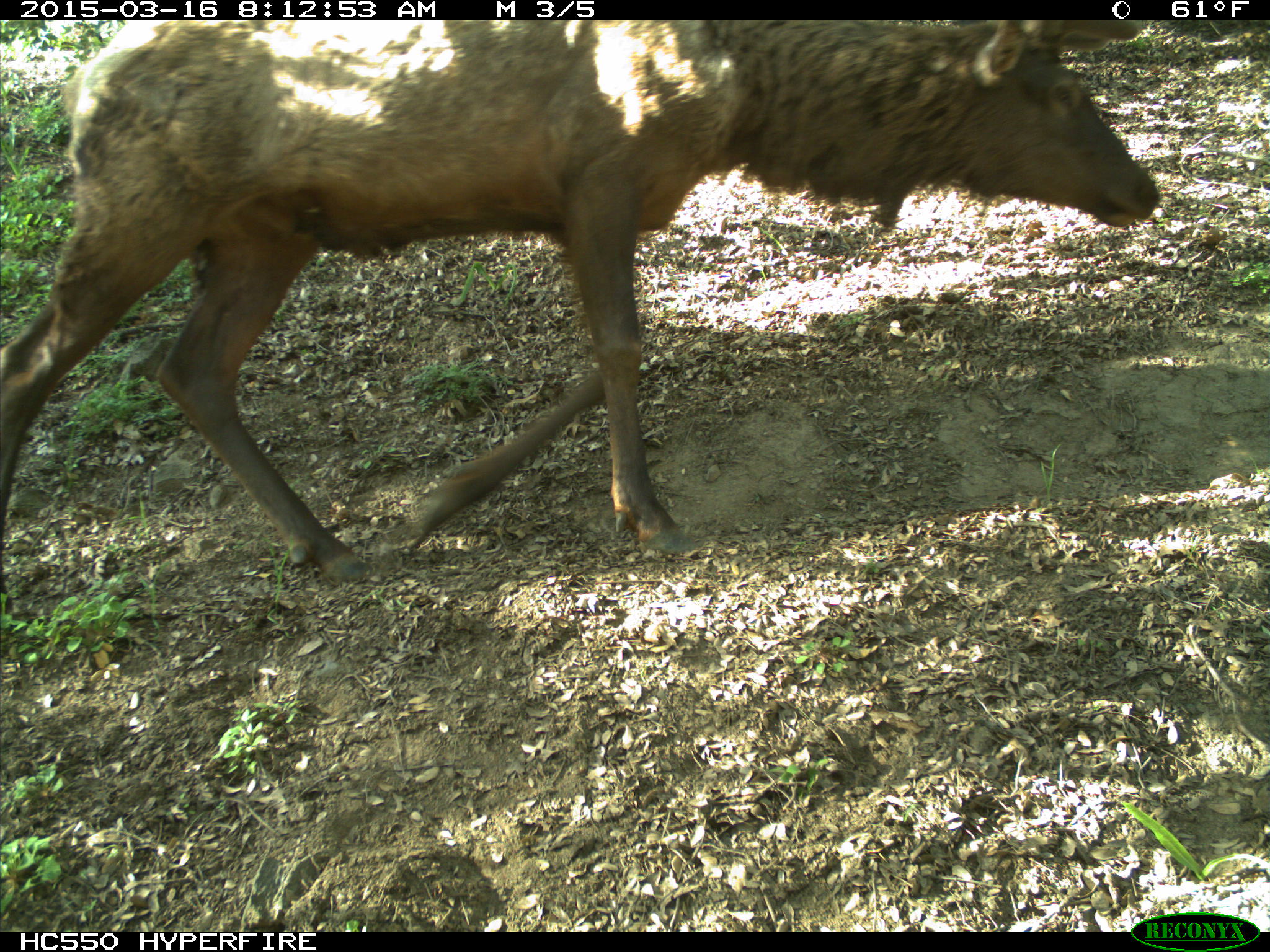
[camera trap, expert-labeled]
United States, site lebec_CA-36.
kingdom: Animalia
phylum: Chordata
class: Mammalia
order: Artiodactyla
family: Cervidae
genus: Cervus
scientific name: Cervus canadensis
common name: elk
Cervus canadensis (elk).